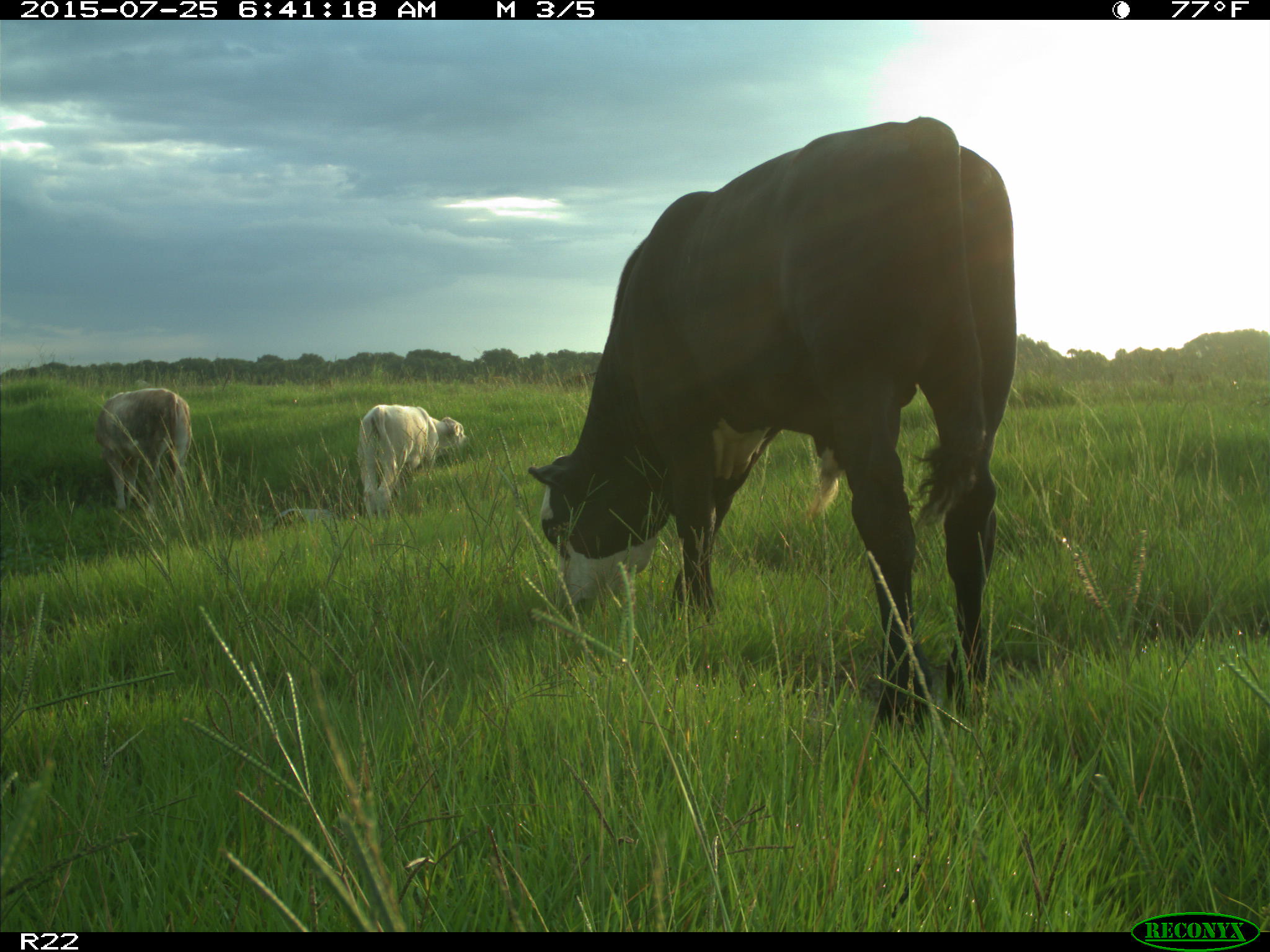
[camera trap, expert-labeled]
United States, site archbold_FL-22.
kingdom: Animalia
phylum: Chordata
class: Mammalia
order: Artiodactyla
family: Bovidae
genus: Bos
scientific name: Bos taurus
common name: domestic cow